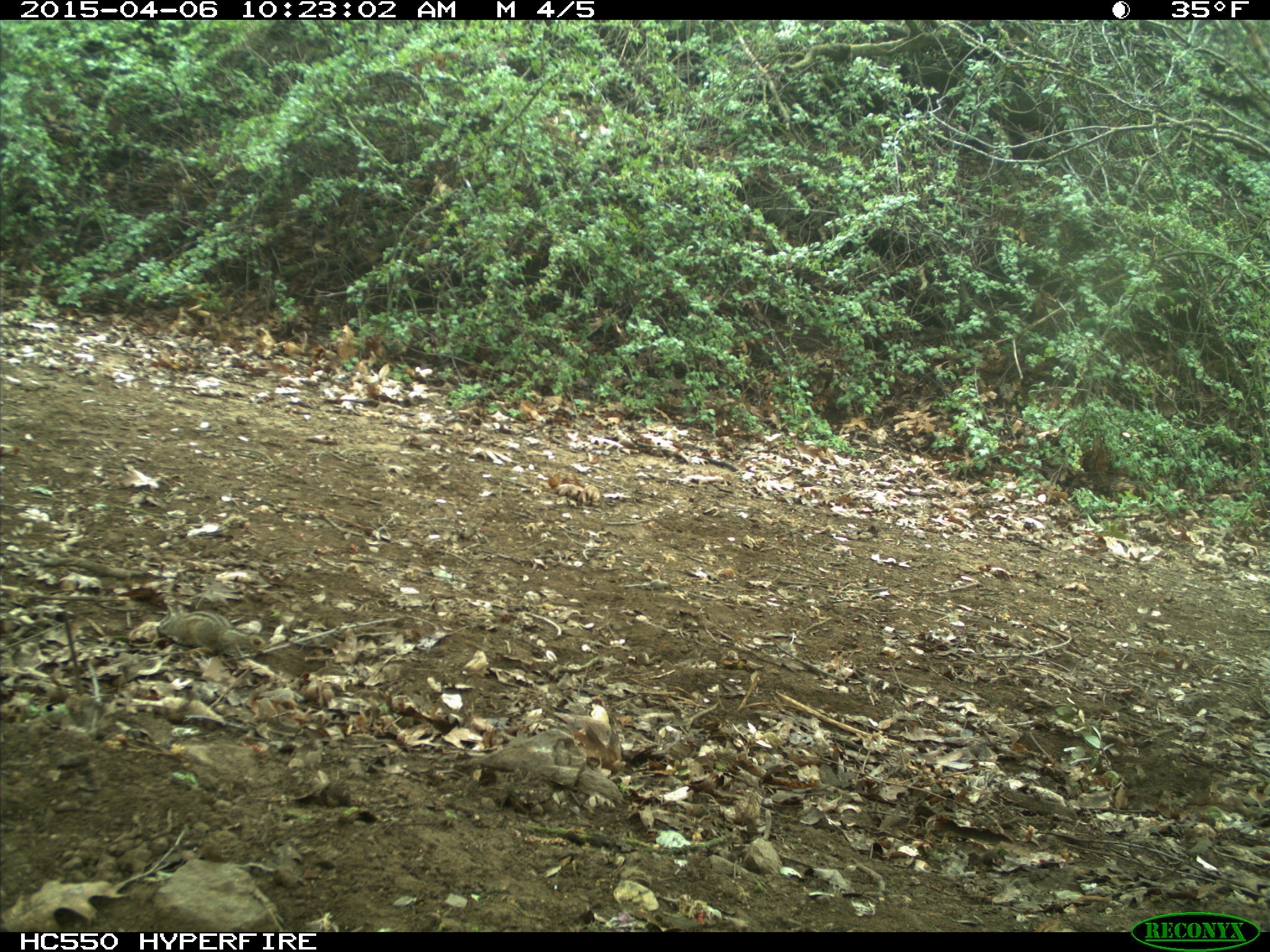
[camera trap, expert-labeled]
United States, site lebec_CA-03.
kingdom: Animalia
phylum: Chordata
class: Mammalia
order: Rodentia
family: Sciuridae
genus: Tamias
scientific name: Tamias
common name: chipmunk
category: unidentified chipmunk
Unidentified chipmunk (chipmunk) (Tamias).